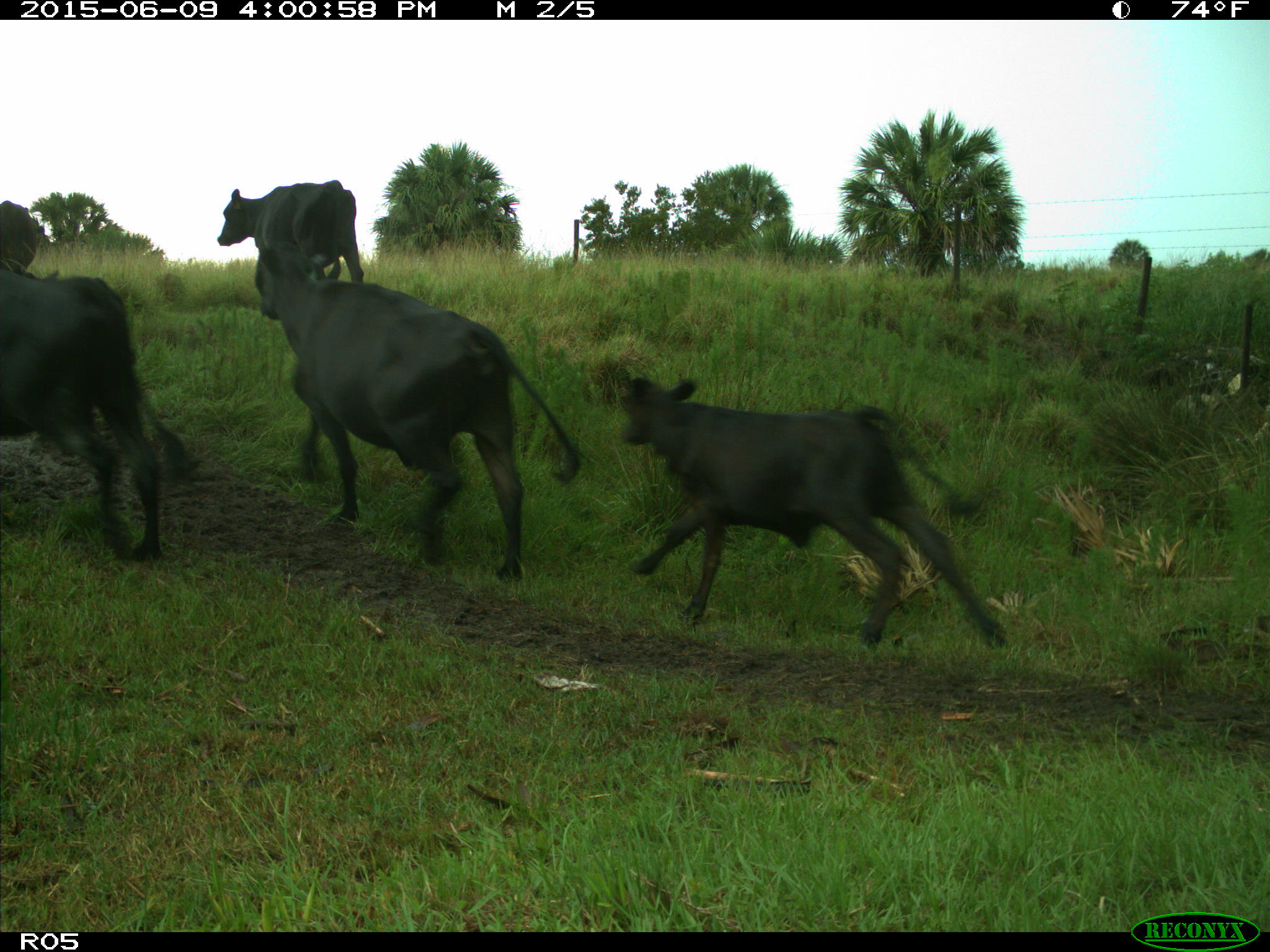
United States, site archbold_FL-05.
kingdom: Animalia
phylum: Chordata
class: Mammalia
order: Artiodactyla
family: Bovidae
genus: Bos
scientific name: Bos taurus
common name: domestic cow